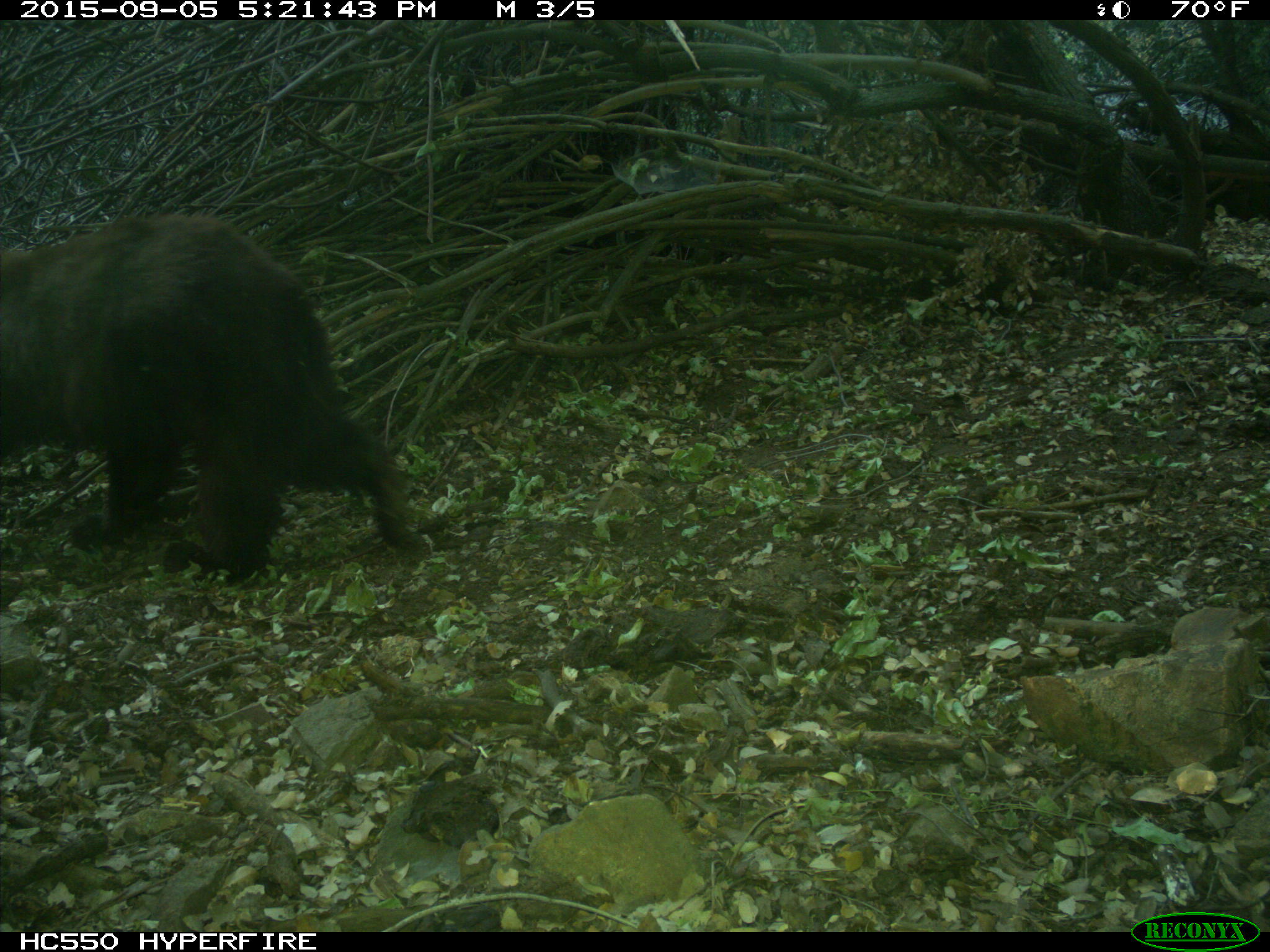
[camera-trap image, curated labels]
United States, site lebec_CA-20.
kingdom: Animalia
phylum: Chordata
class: Mammalia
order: Carnivora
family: Ursidae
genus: Ursus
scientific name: Ursus americanus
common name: american black bear